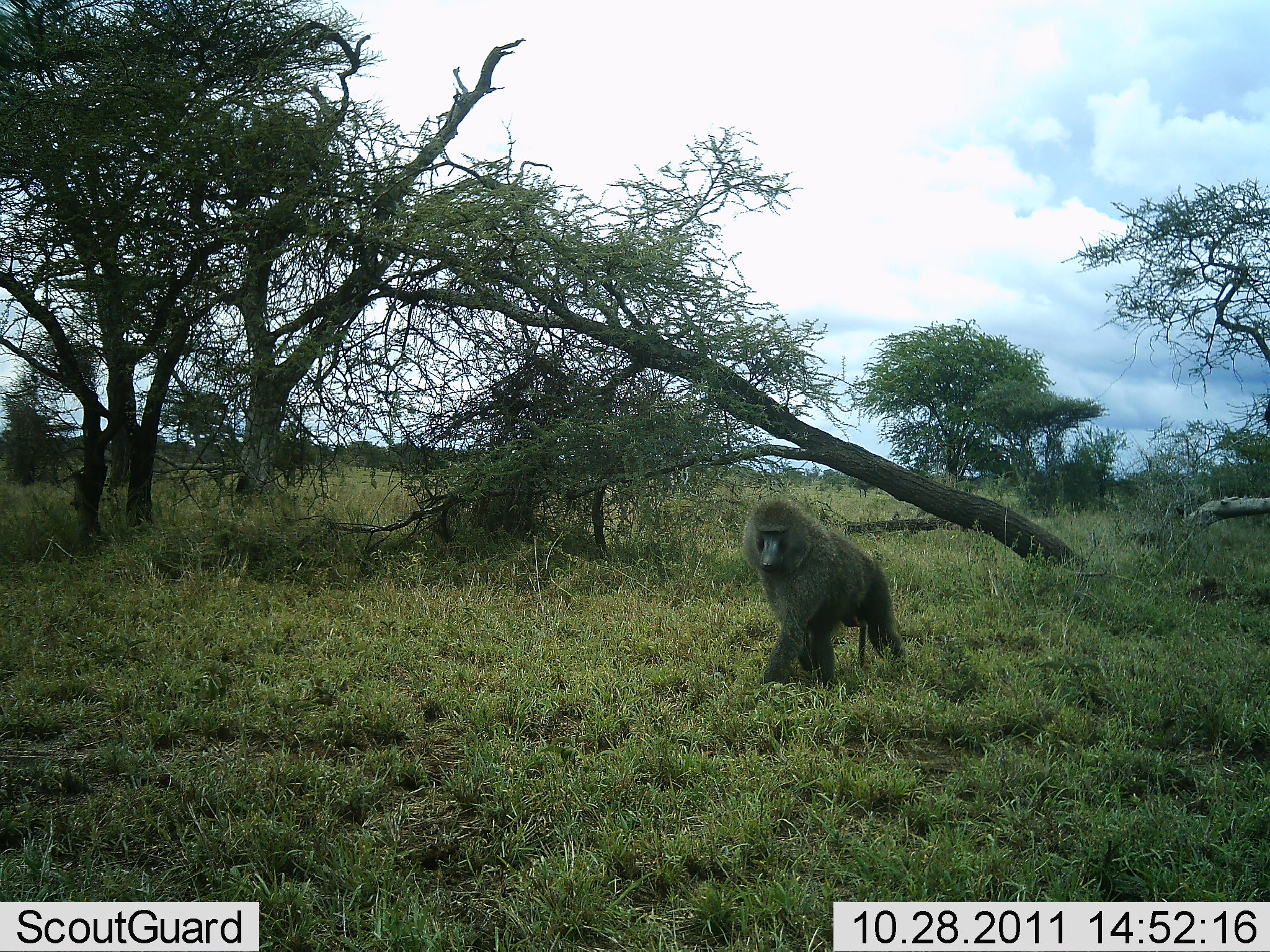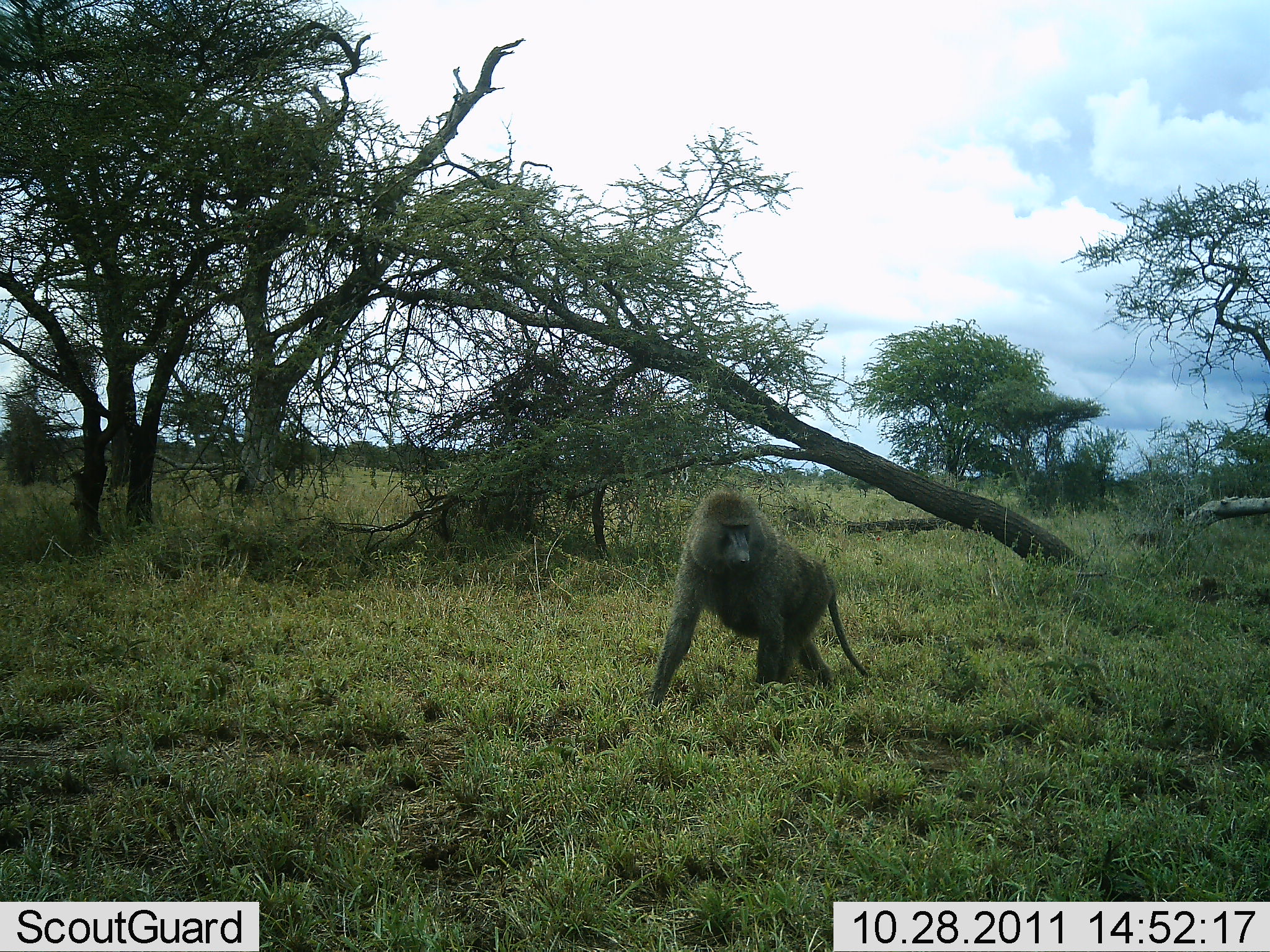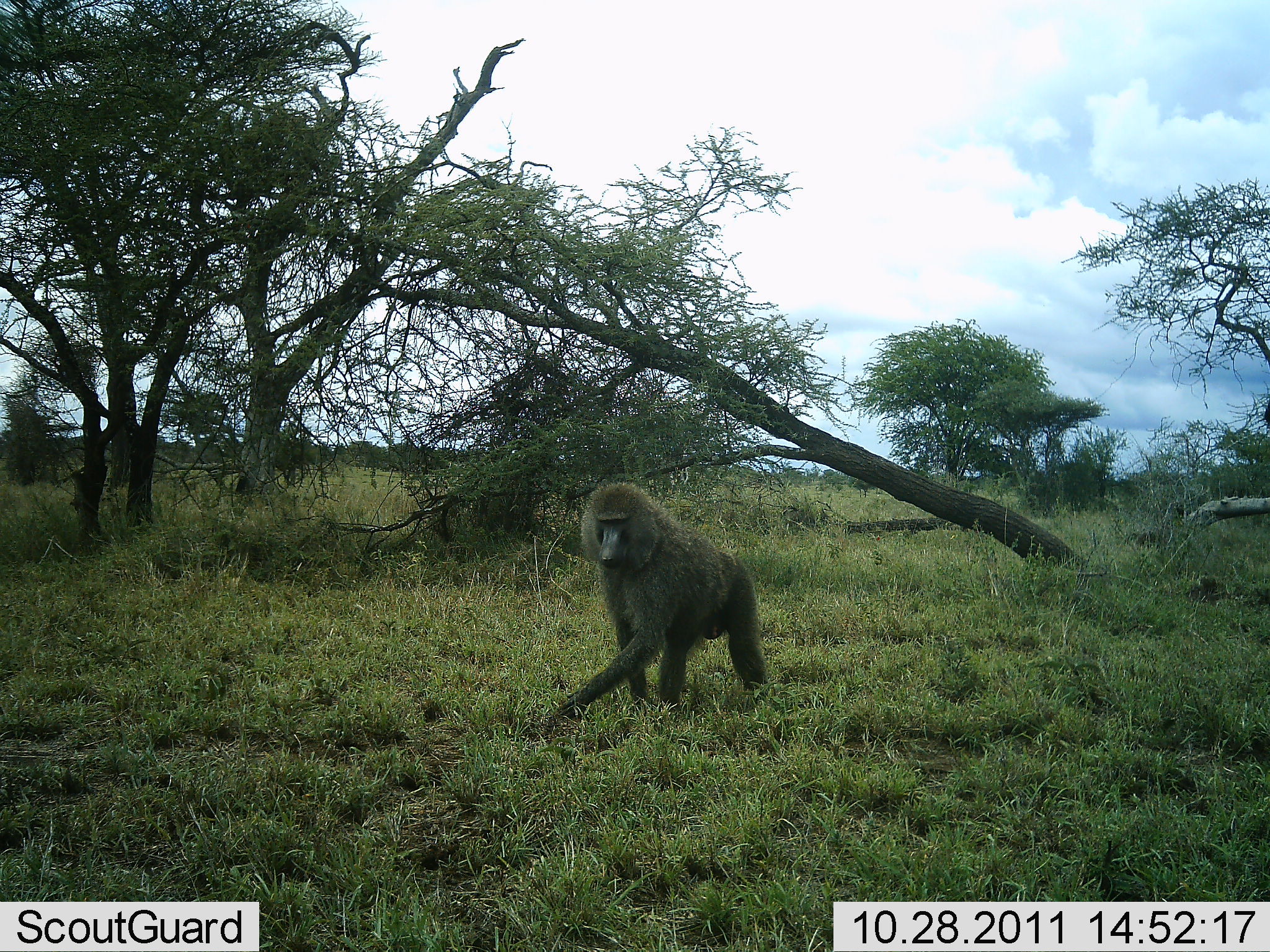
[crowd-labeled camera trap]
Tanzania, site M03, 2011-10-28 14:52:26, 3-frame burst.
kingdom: Animalia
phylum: Chordata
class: Mammalia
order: Primates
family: Cercopithecidae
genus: Papio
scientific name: Papio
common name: baboon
Baboon (Papio), count 1. Behavior (volunteer vote fractions): standing 6%, resting 0%, moving 94%, interacting 0%. Young present (vote fraction): 0%. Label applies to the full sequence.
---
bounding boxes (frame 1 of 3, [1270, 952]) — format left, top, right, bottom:
animal: 743, 500, 909, 687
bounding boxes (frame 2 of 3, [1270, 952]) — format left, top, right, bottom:
animal: 648, 492, 867, 708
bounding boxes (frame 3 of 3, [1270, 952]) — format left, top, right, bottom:
animal: 559, 485, 771, 716